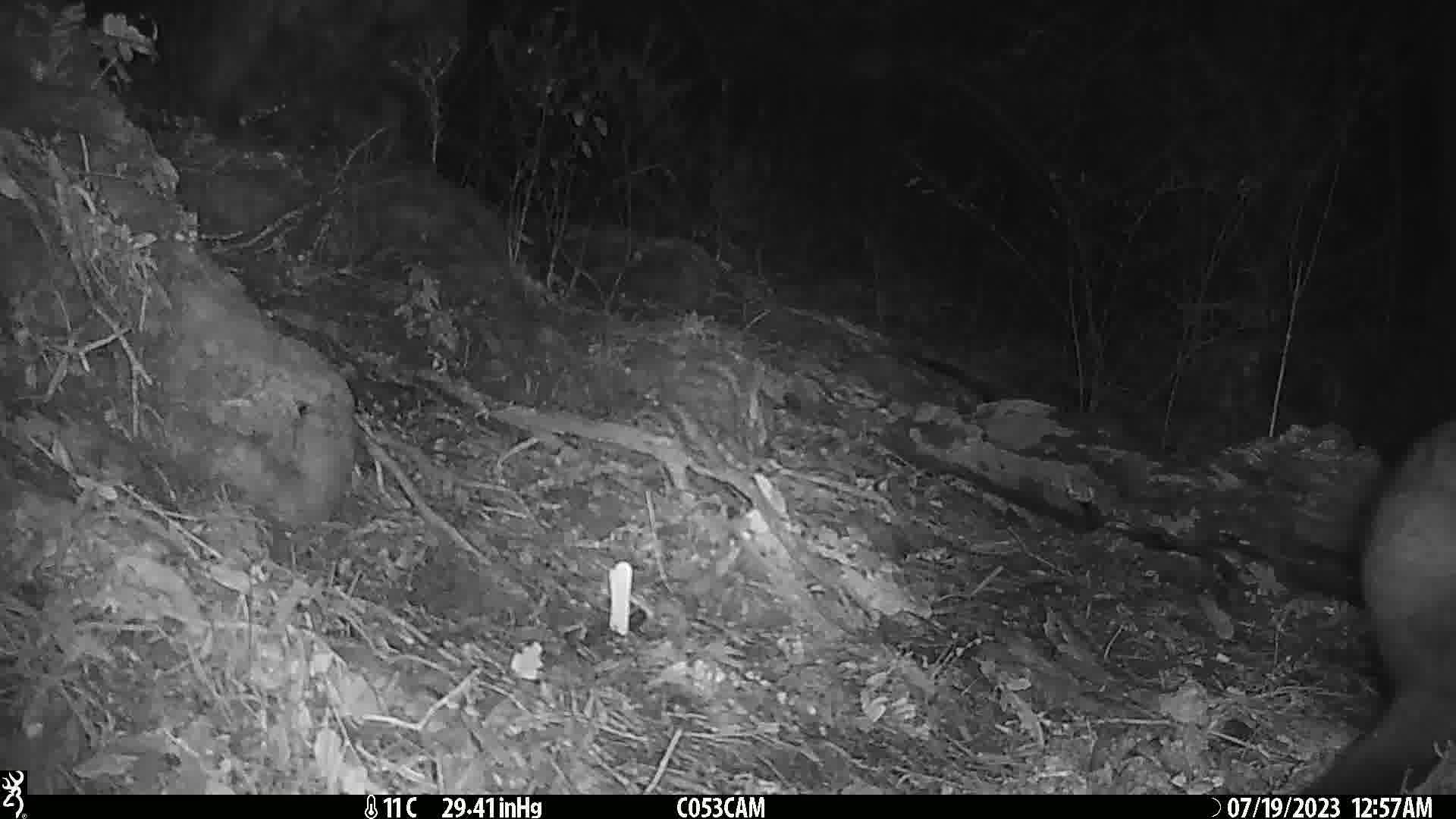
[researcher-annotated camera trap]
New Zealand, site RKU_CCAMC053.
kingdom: Animalia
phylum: Chordata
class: Mammalia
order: Diprotodontia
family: Phalangeridae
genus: Trichosurus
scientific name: Trichosurus vulpecula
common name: common brushtail possum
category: possum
Possum (common brushtail possum) (Trichosurus vulpecula).